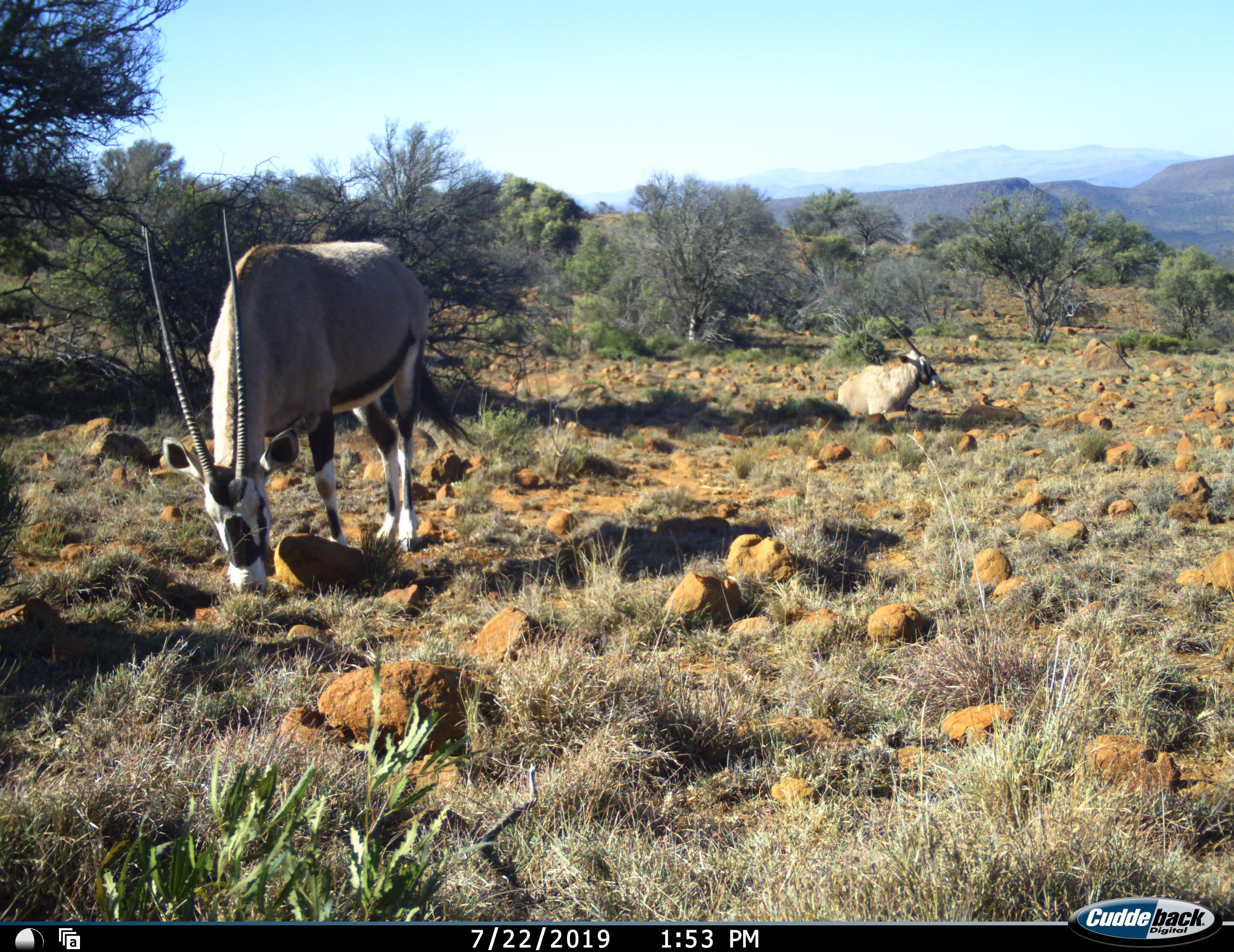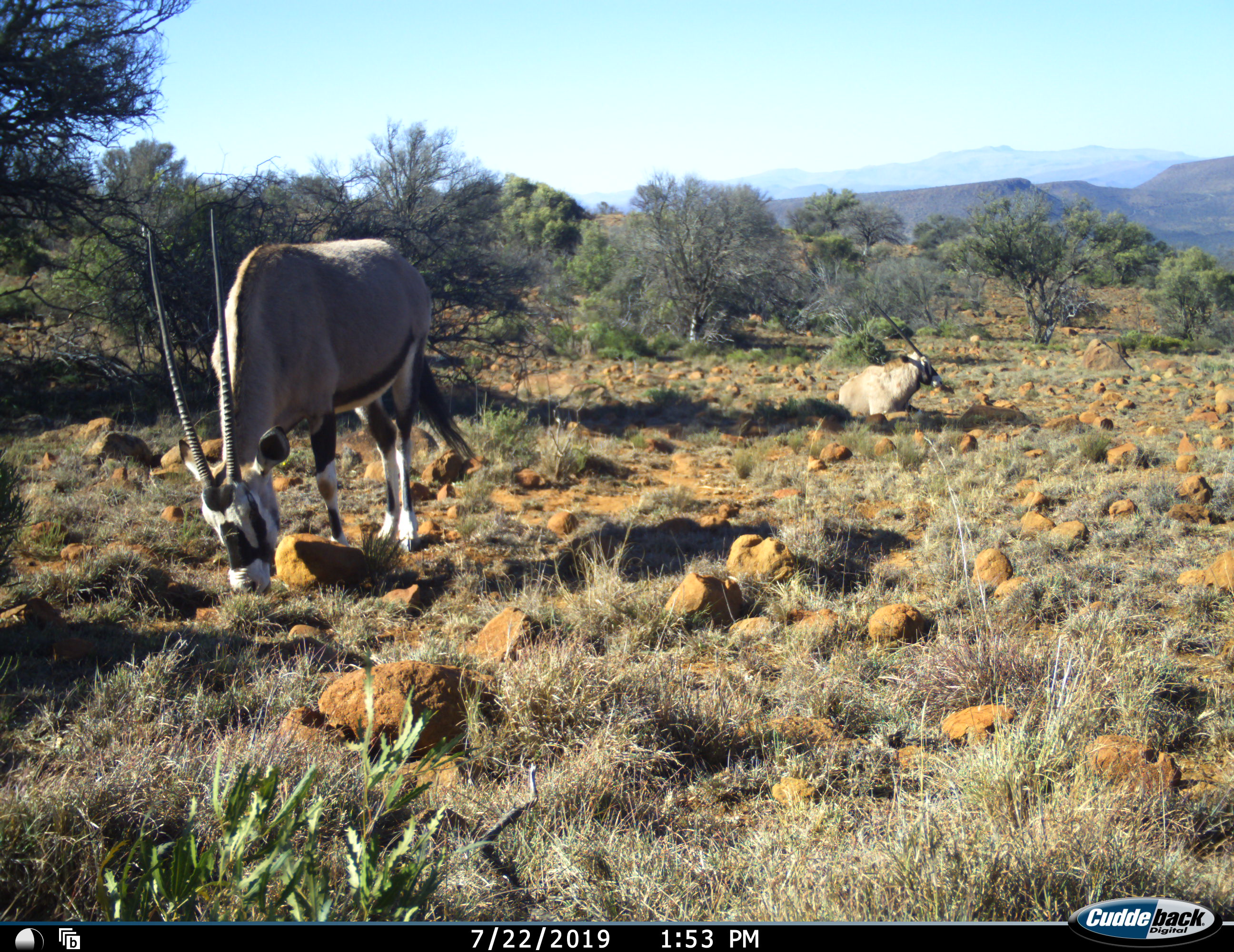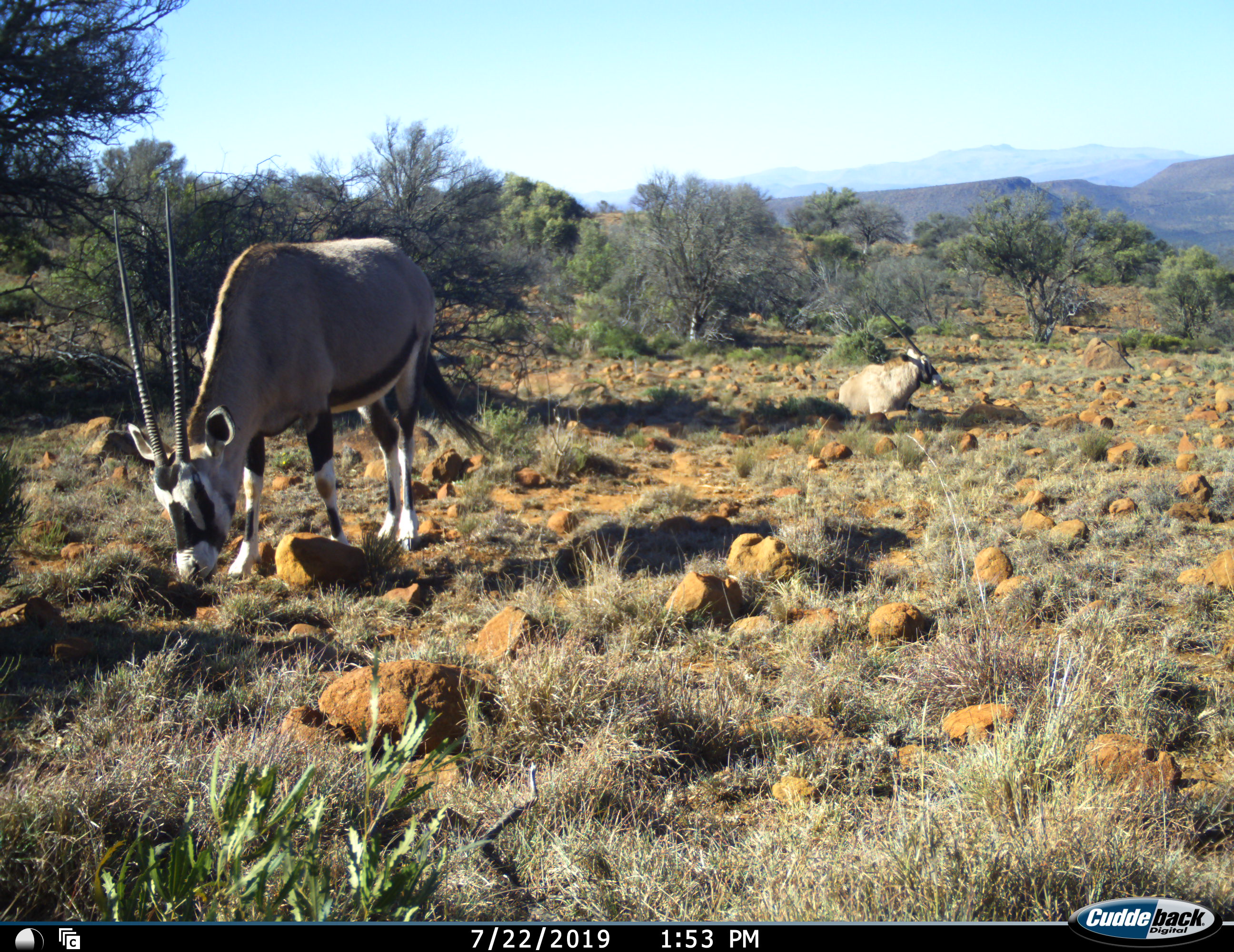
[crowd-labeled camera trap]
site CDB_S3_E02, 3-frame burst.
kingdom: Animalia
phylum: Chordata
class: Mammalia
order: Artiodactyla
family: Bovidae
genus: Oryx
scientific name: Oryx gazella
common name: gemsbok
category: oryx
Oryx (gemsbok) (Oryx gazella), count 2. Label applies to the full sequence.